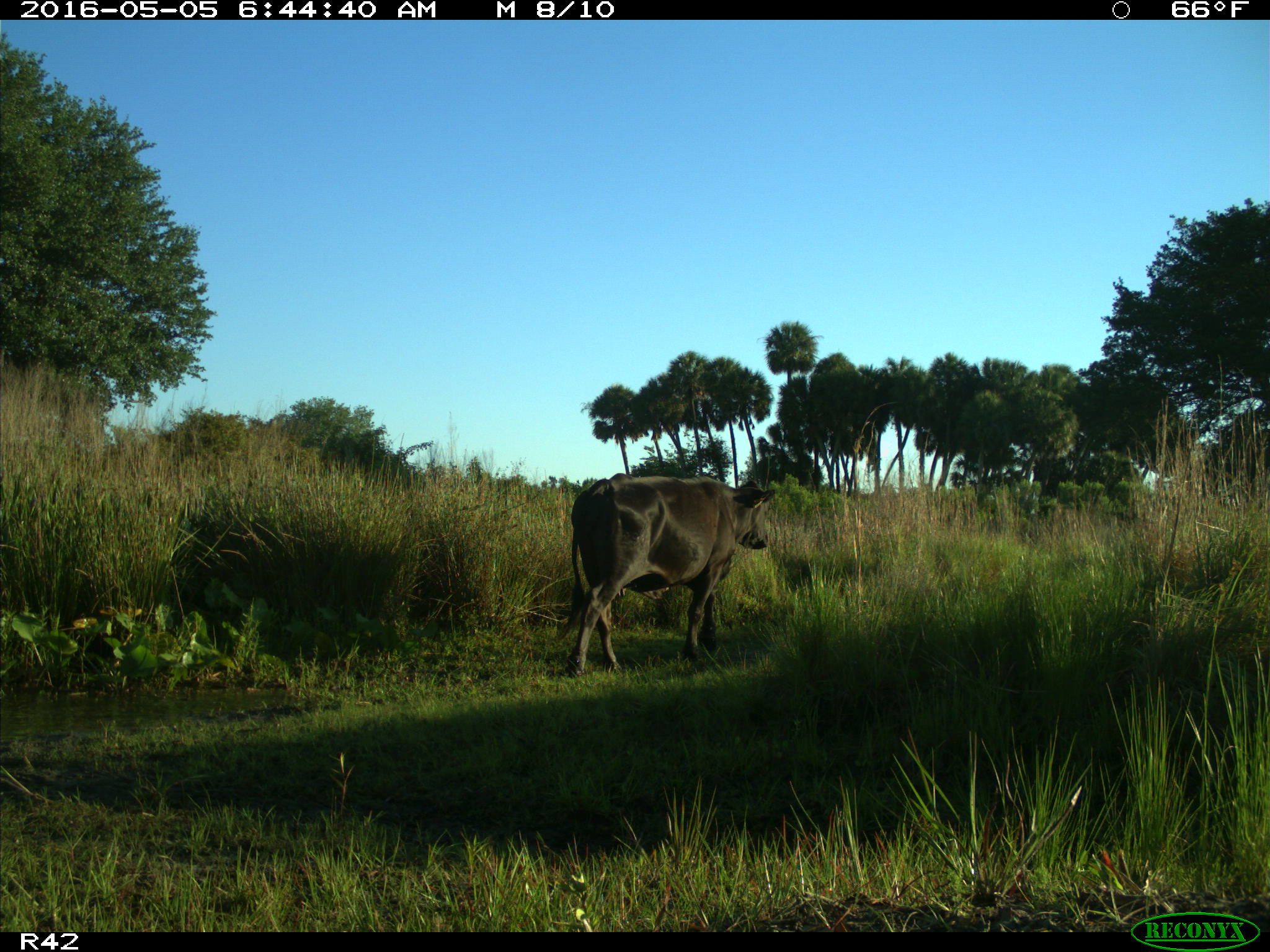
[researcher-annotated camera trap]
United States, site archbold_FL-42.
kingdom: Animalia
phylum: Chordata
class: Mammalia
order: Artiodactyla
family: Bovidae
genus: Bos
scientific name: Bos taurus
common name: domestic cow